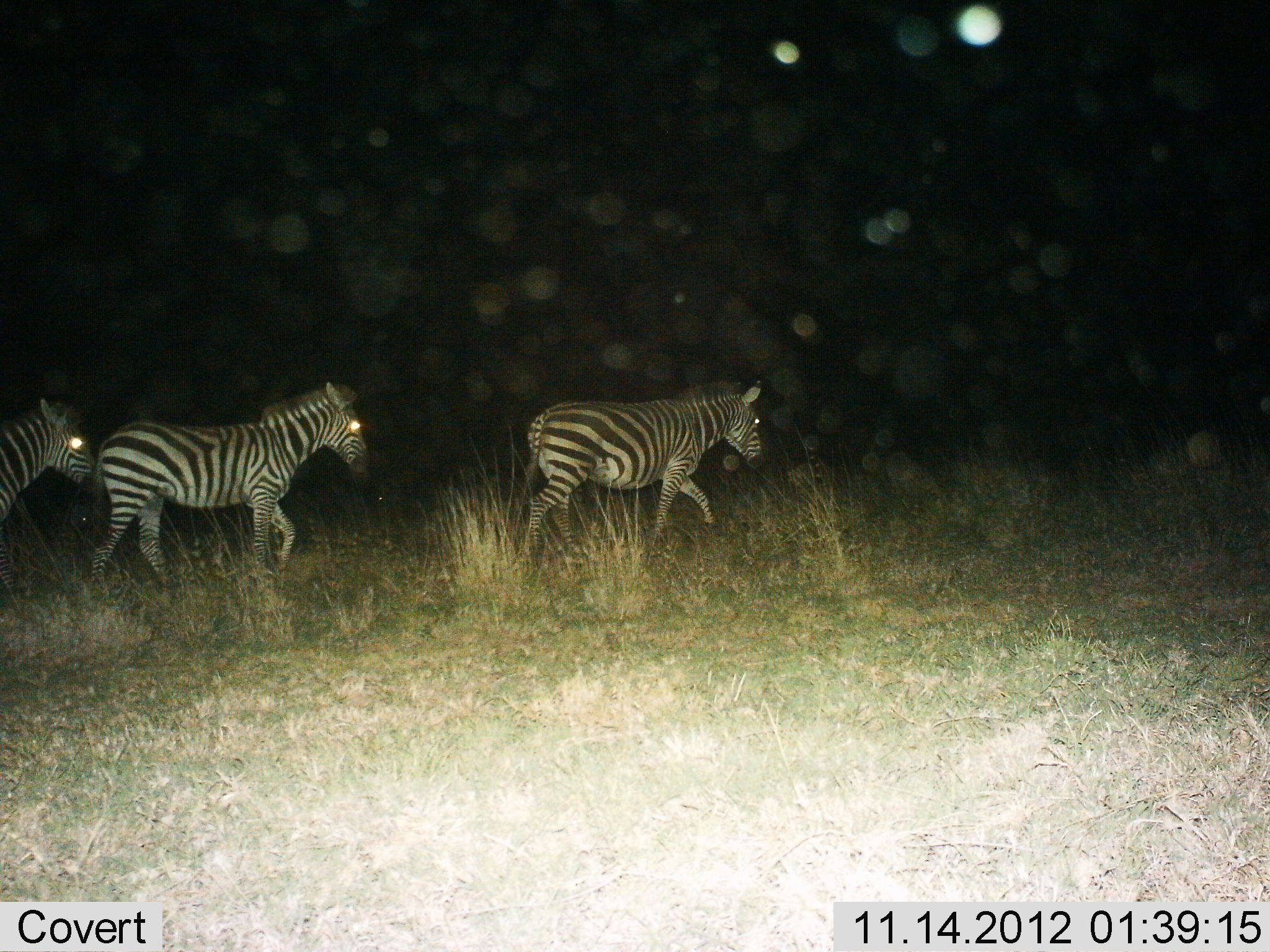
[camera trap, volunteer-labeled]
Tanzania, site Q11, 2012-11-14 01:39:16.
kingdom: Animalia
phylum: Chordata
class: Mammalia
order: Perissodactyla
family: Equidae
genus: Equus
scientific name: Equus quagga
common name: plains zebra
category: zebra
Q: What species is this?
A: Zebra (plains zebra) (Equus quagga).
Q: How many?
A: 3.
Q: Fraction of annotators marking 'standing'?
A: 0%.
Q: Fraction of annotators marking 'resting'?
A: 0%.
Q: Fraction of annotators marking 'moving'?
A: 100%.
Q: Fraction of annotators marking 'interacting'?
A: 0%.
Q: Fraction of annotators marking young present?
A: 0%.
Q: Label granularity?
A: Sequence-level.